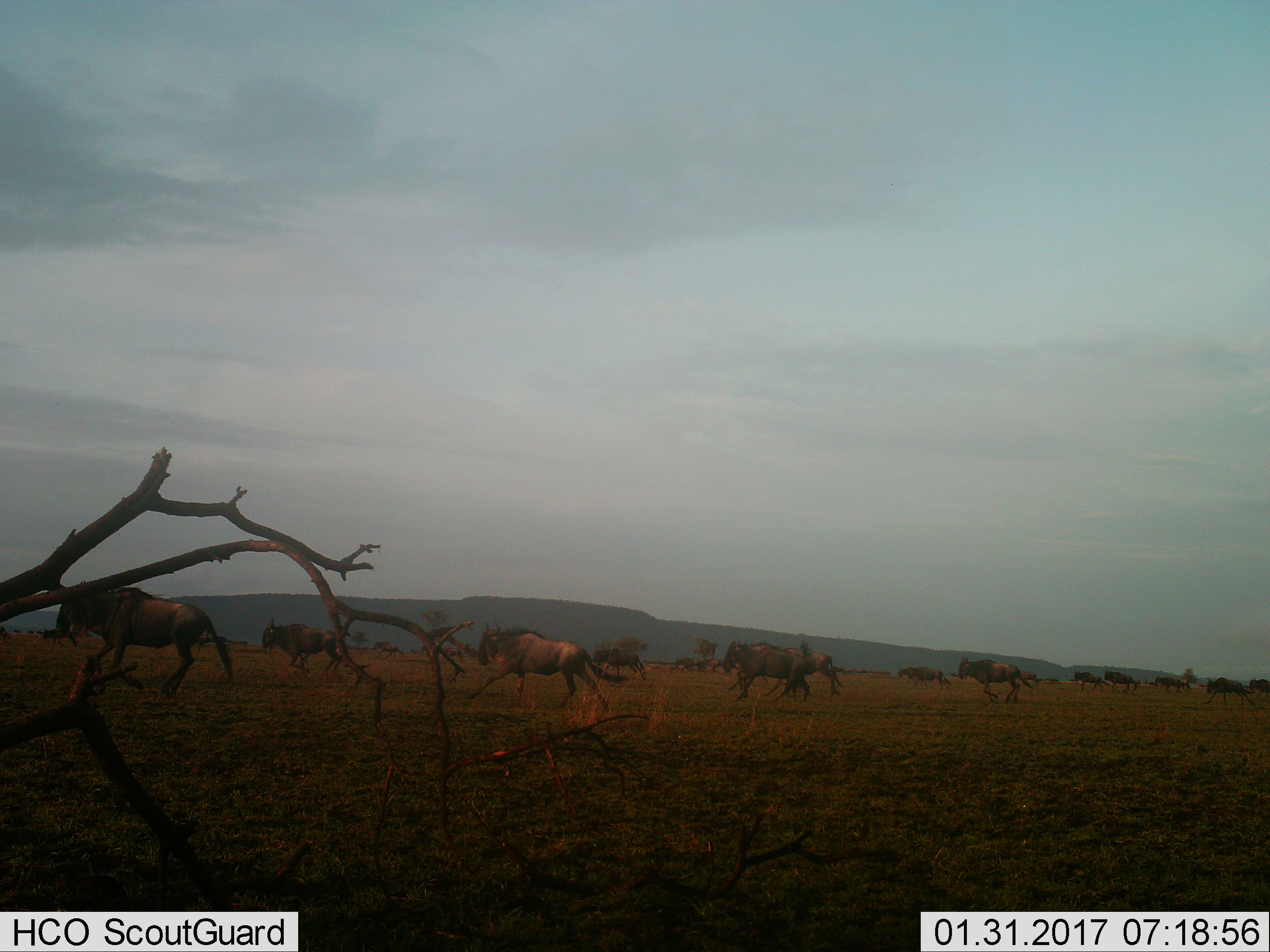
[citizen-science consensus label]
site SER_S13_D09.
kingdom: Animalia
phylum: Chordata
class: Mammalia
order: Artiodactyla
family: Bovidae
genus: Connochaetes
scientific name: Connochaetes taurinus taurinus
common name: blue wildebeest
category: wildebeestblue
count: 11-50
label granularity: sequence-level